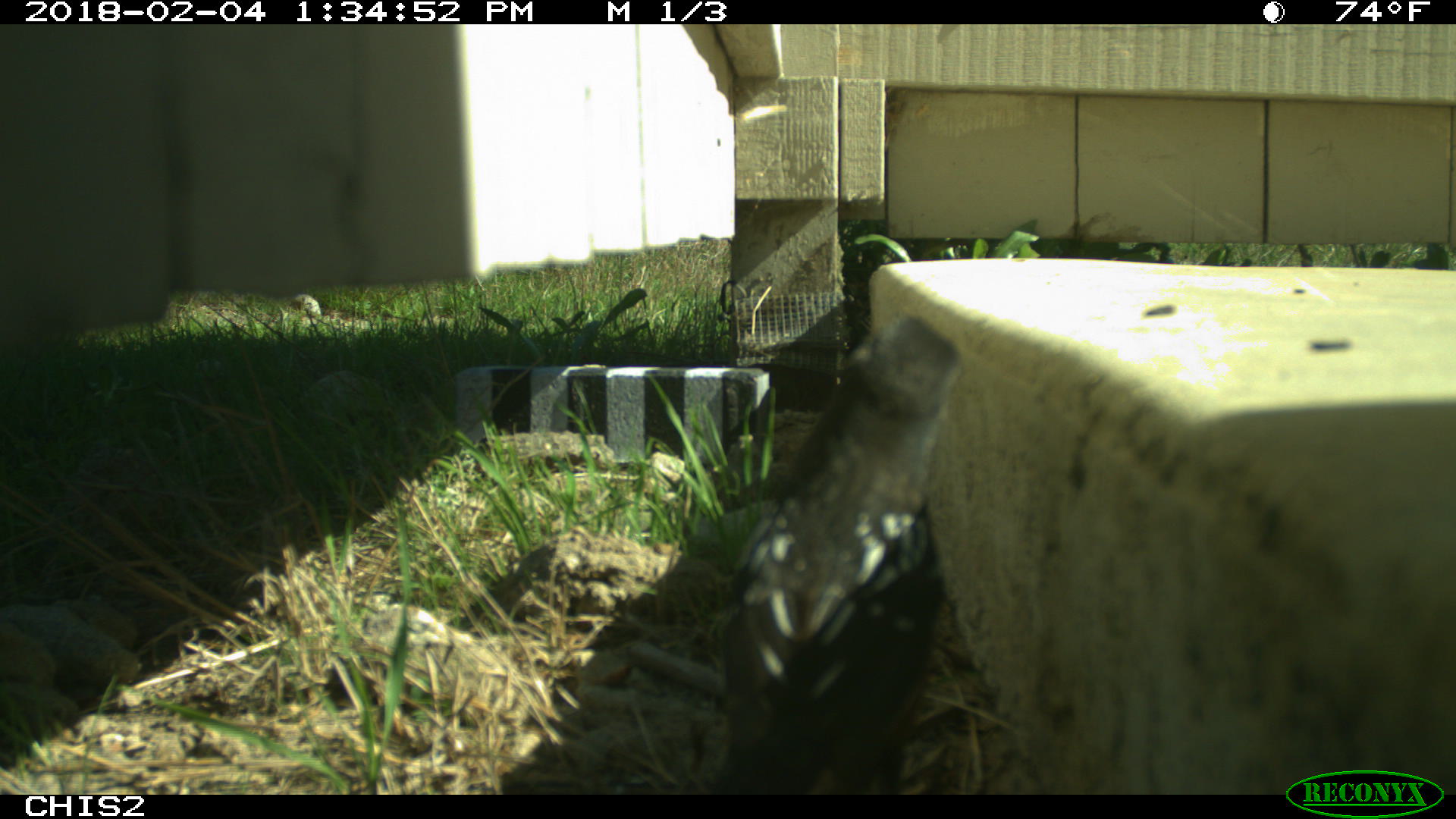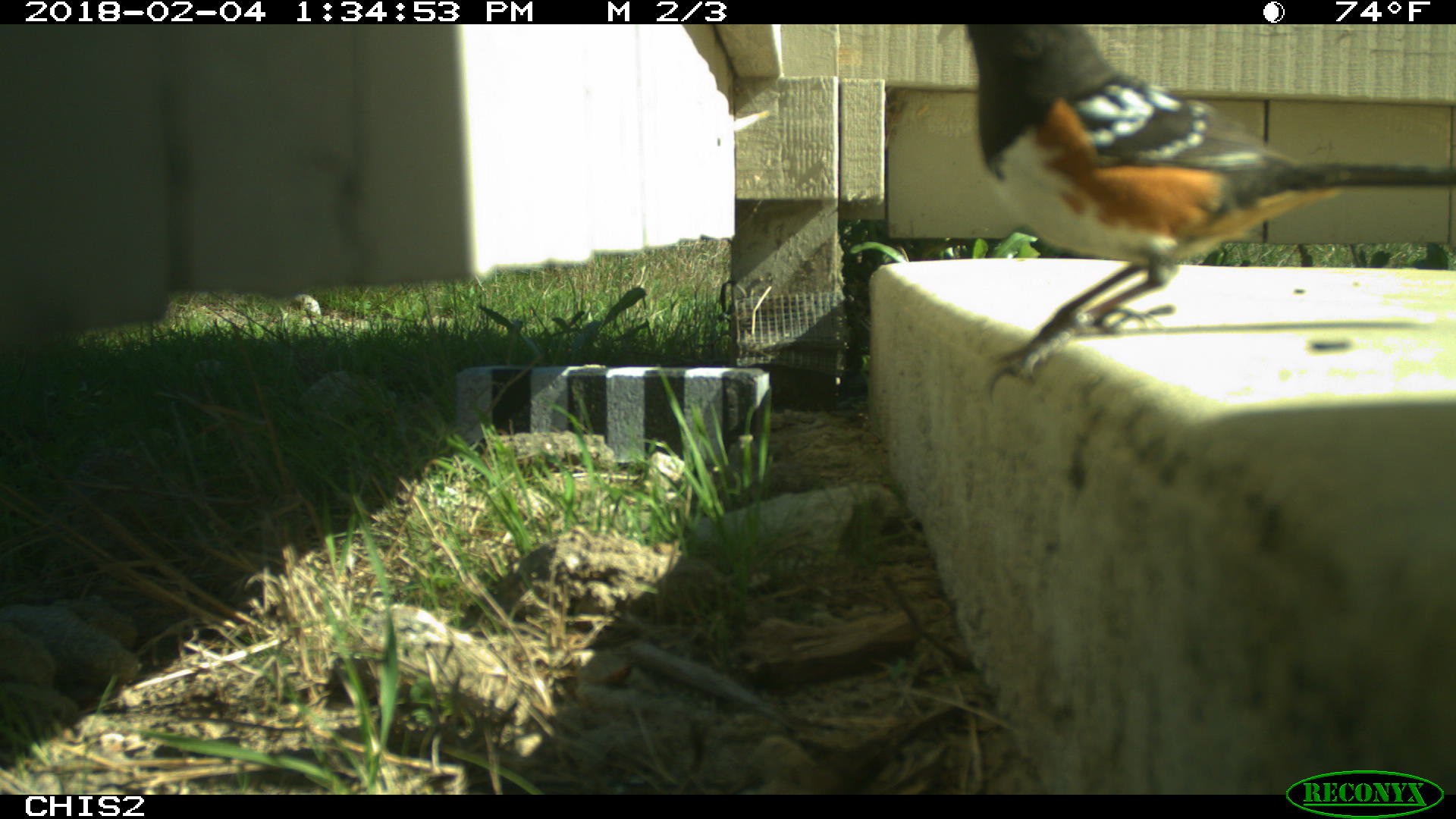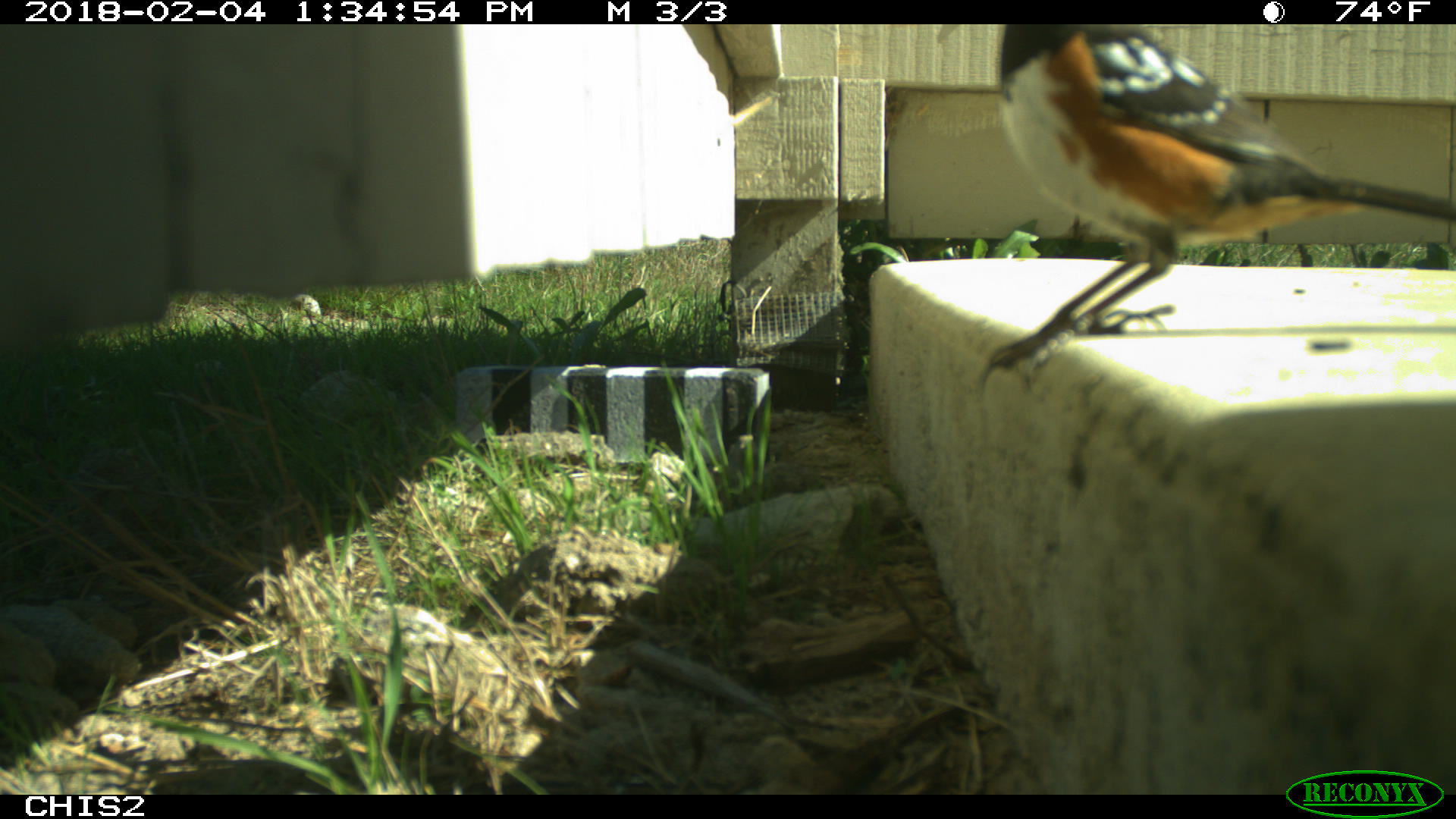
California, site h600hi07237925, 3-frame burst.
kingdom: Animalia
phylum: Chordata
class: Aves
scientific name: Aves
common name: bird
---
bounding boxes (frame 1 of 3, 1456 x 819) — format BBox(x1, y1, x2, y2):
bird: BBox(711, 315, 962, 794)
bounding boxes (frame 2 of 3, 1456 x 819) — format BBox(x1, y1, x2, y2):
bird: BBox(957, 23, 1455, 399)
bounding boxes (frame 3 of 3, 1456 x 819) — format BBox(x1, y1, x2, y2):
bird: BBox(969, 19, 1455, 397)